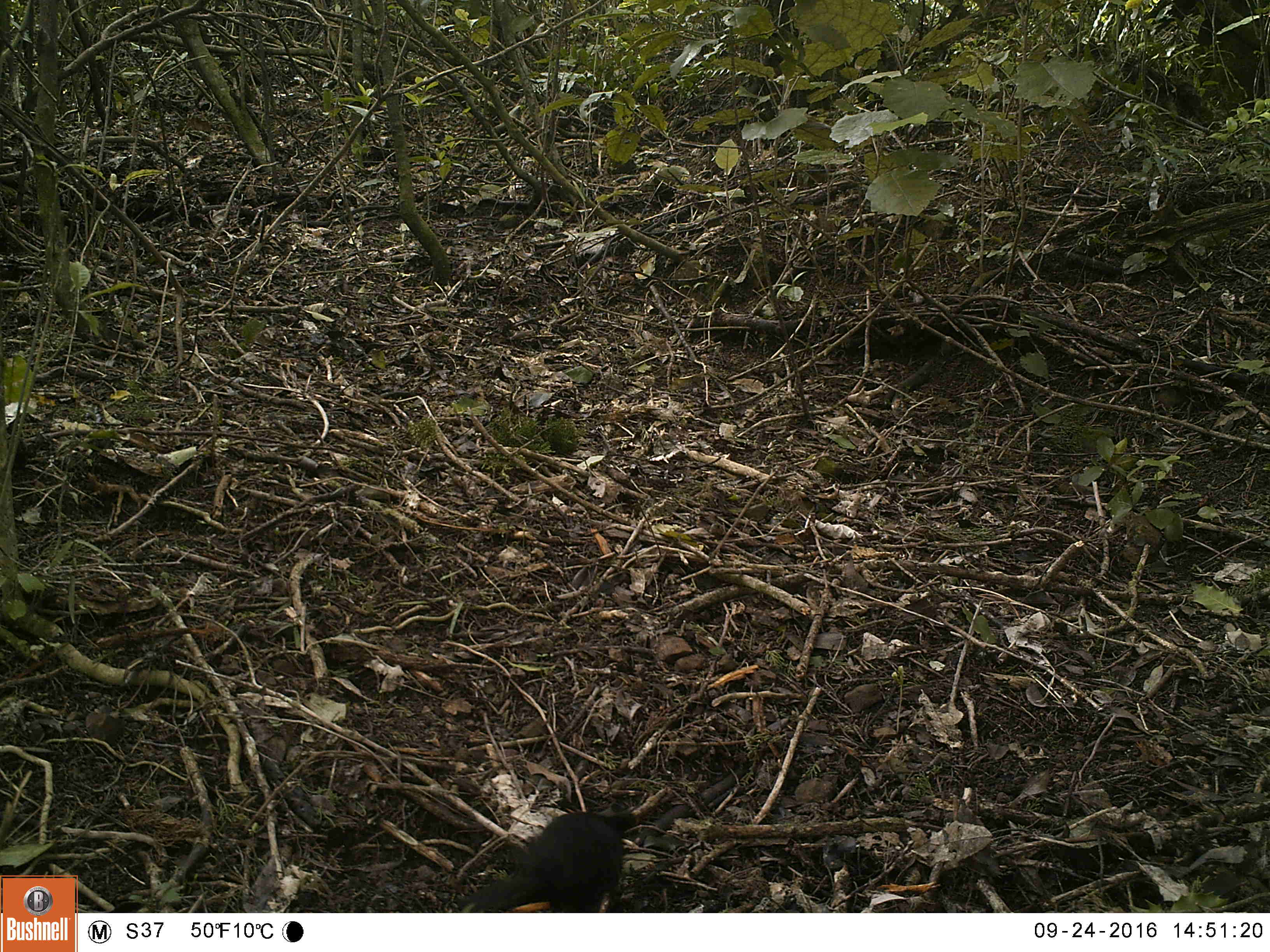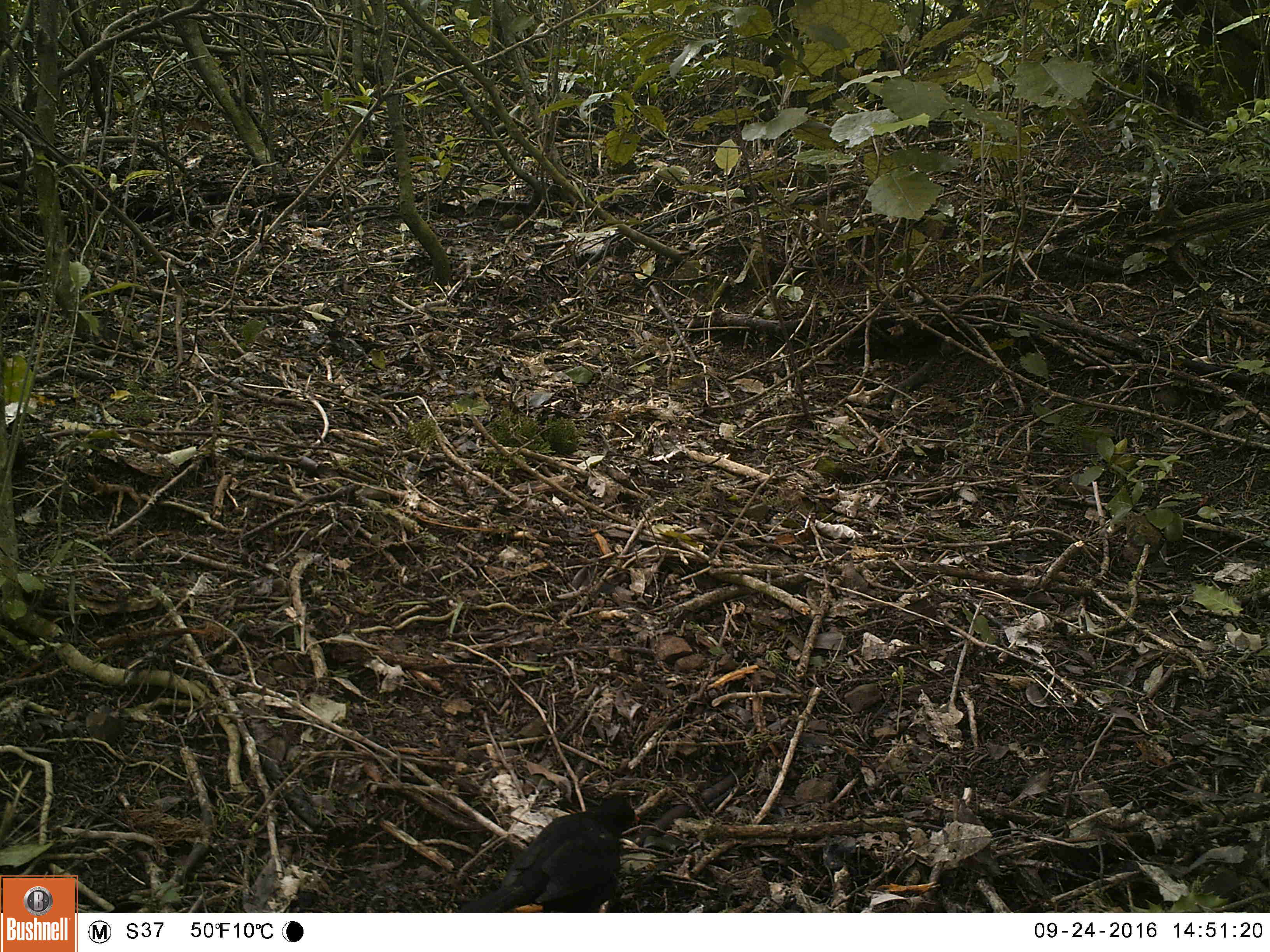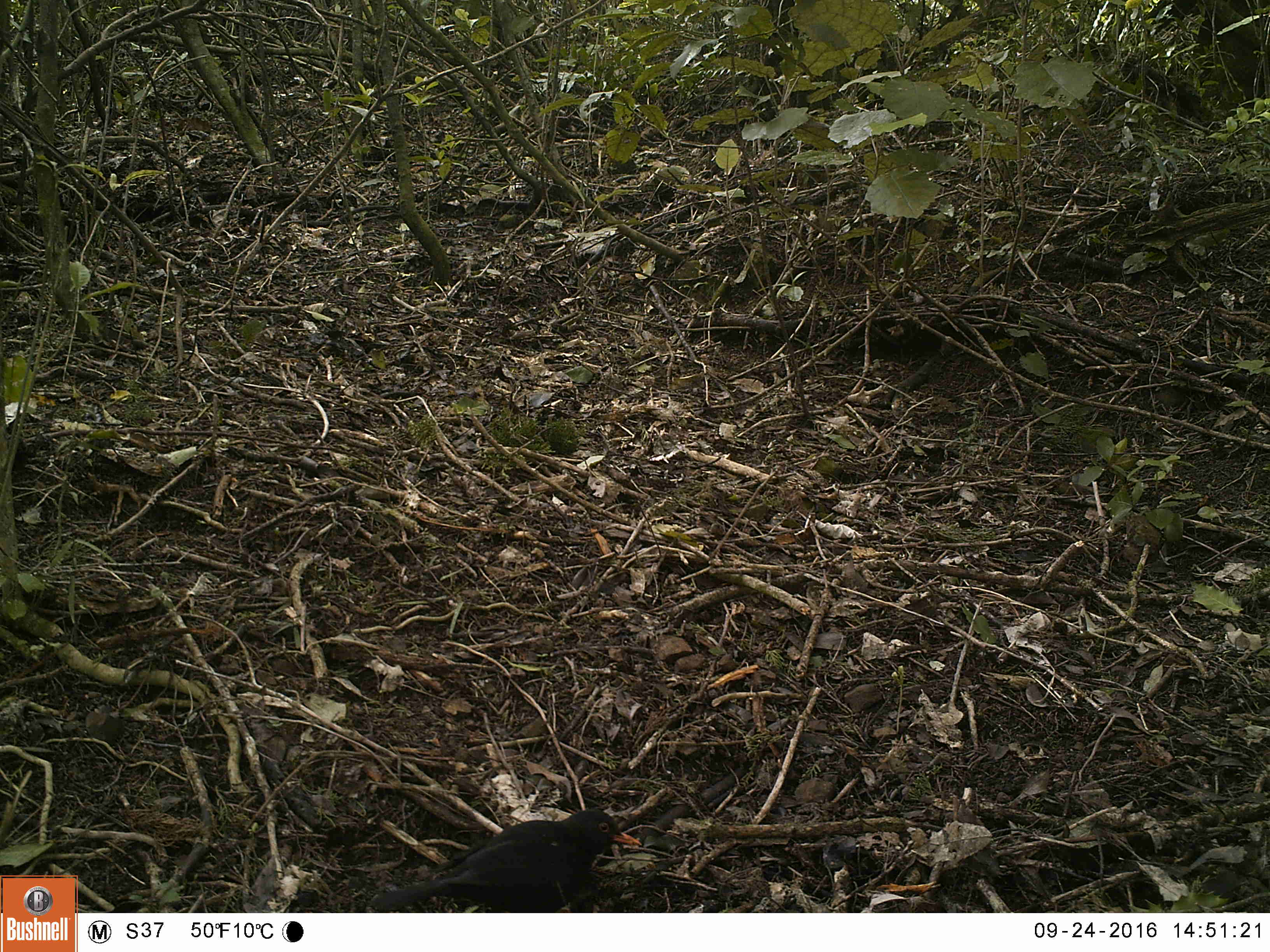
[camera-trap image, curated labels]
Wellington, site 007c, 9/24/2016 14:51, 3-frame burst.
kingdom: Animalia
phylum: Chordata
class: Aves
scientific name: Aves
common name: bird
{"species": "bird (Aves)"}